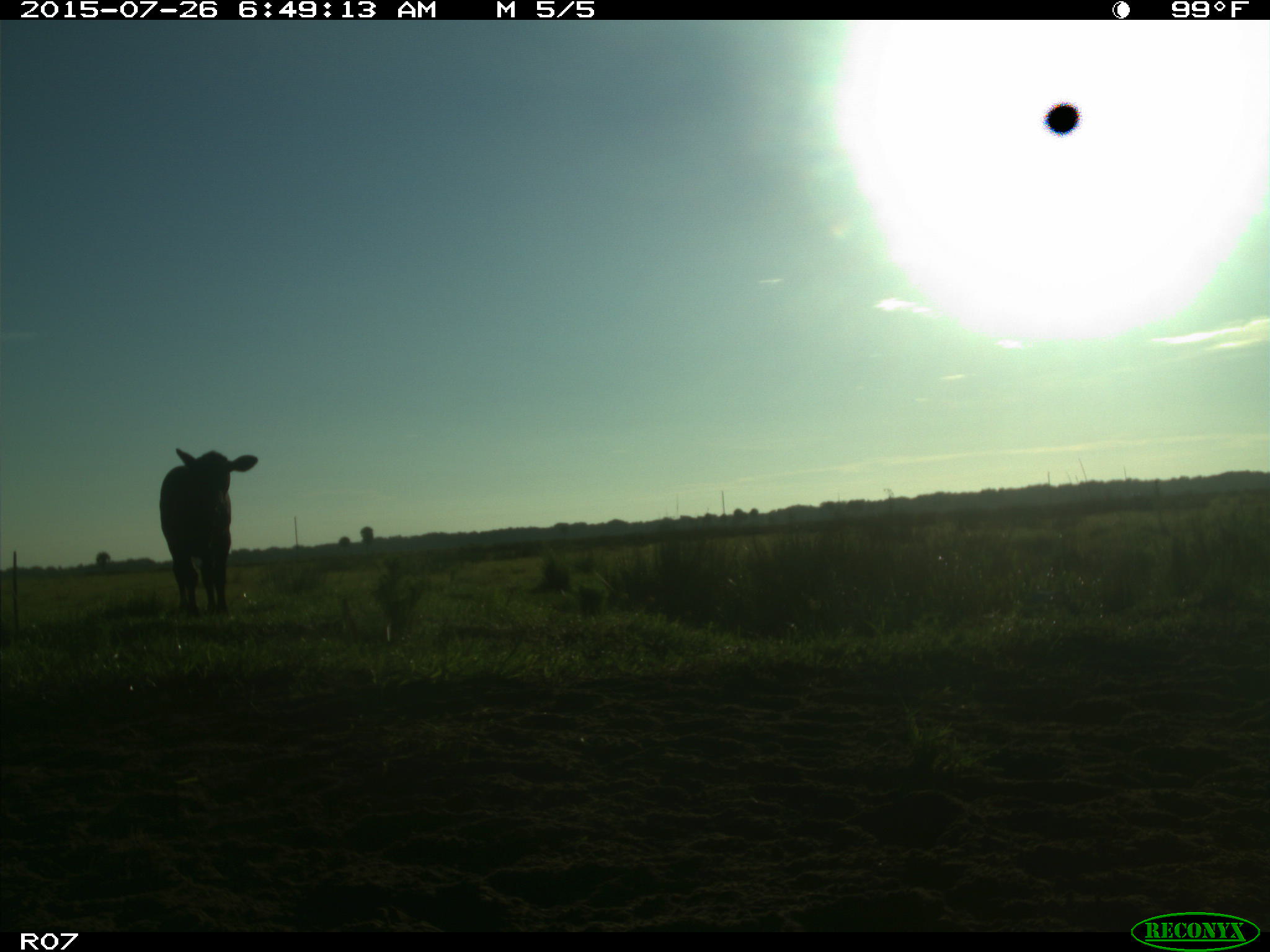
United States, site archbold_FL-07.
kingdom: Animalia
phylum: Chordata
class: Mammalia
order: Artiodactyla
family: Bovidae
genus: Bos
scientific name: Bos taurus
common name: domestic cow